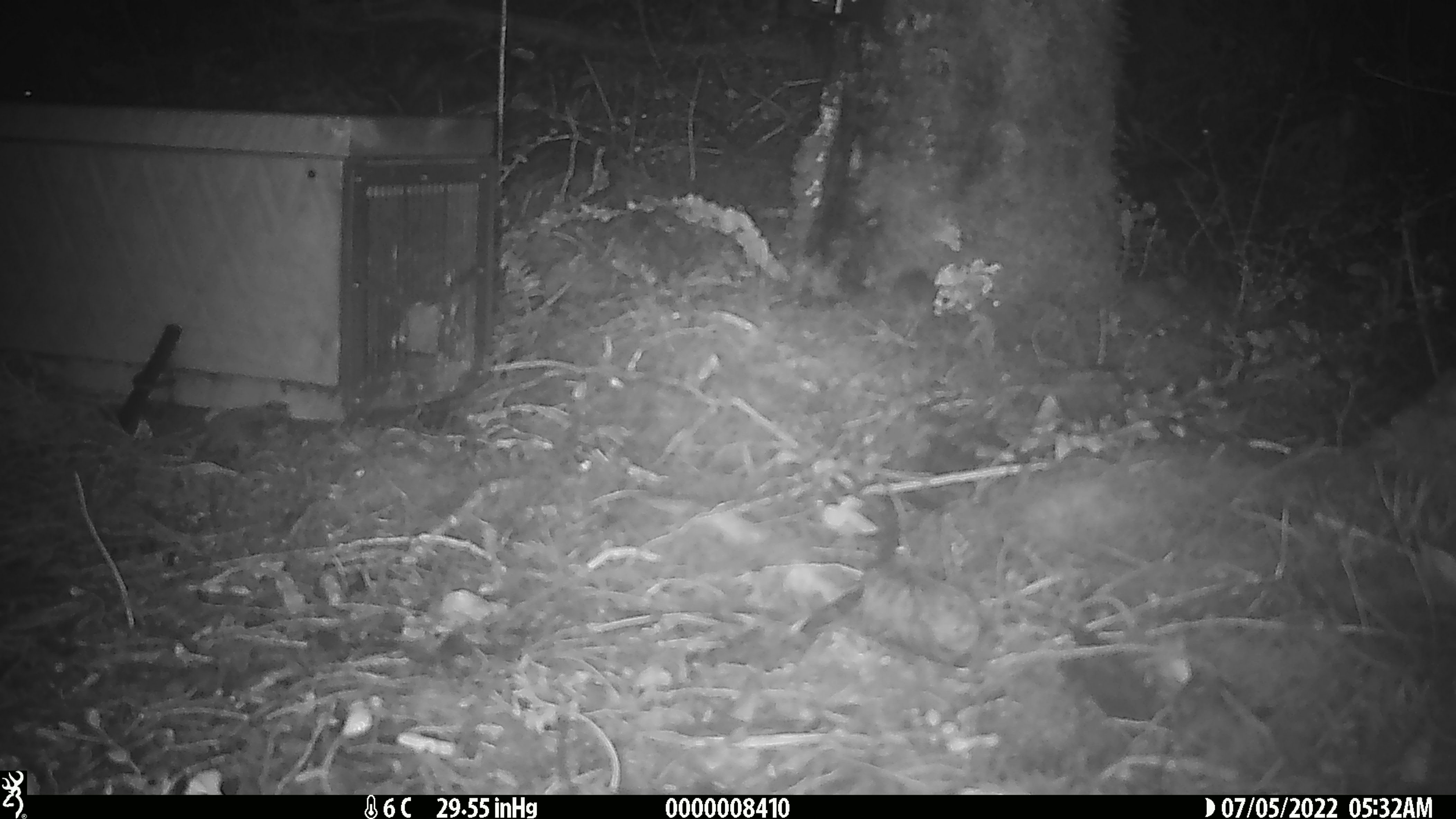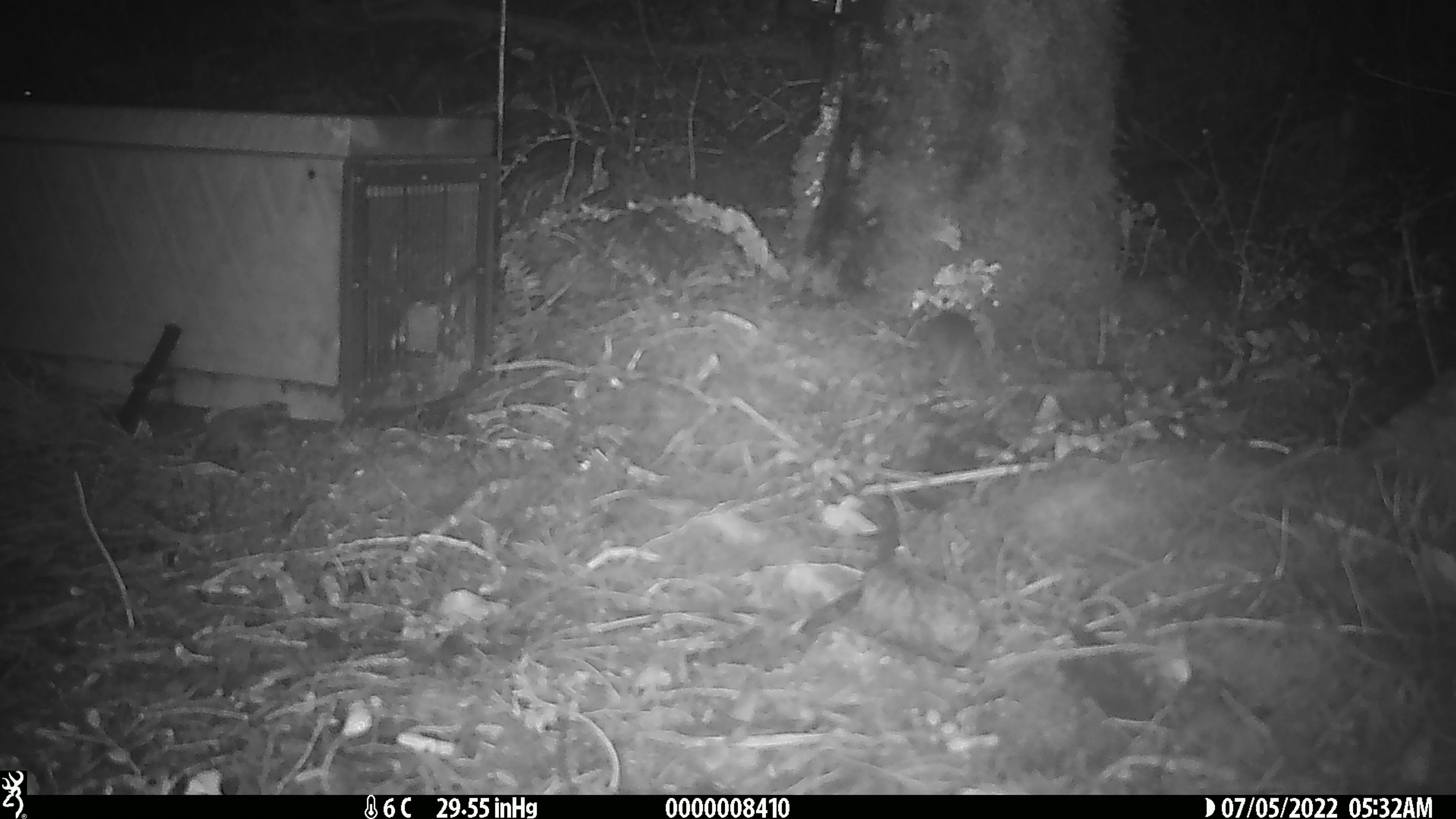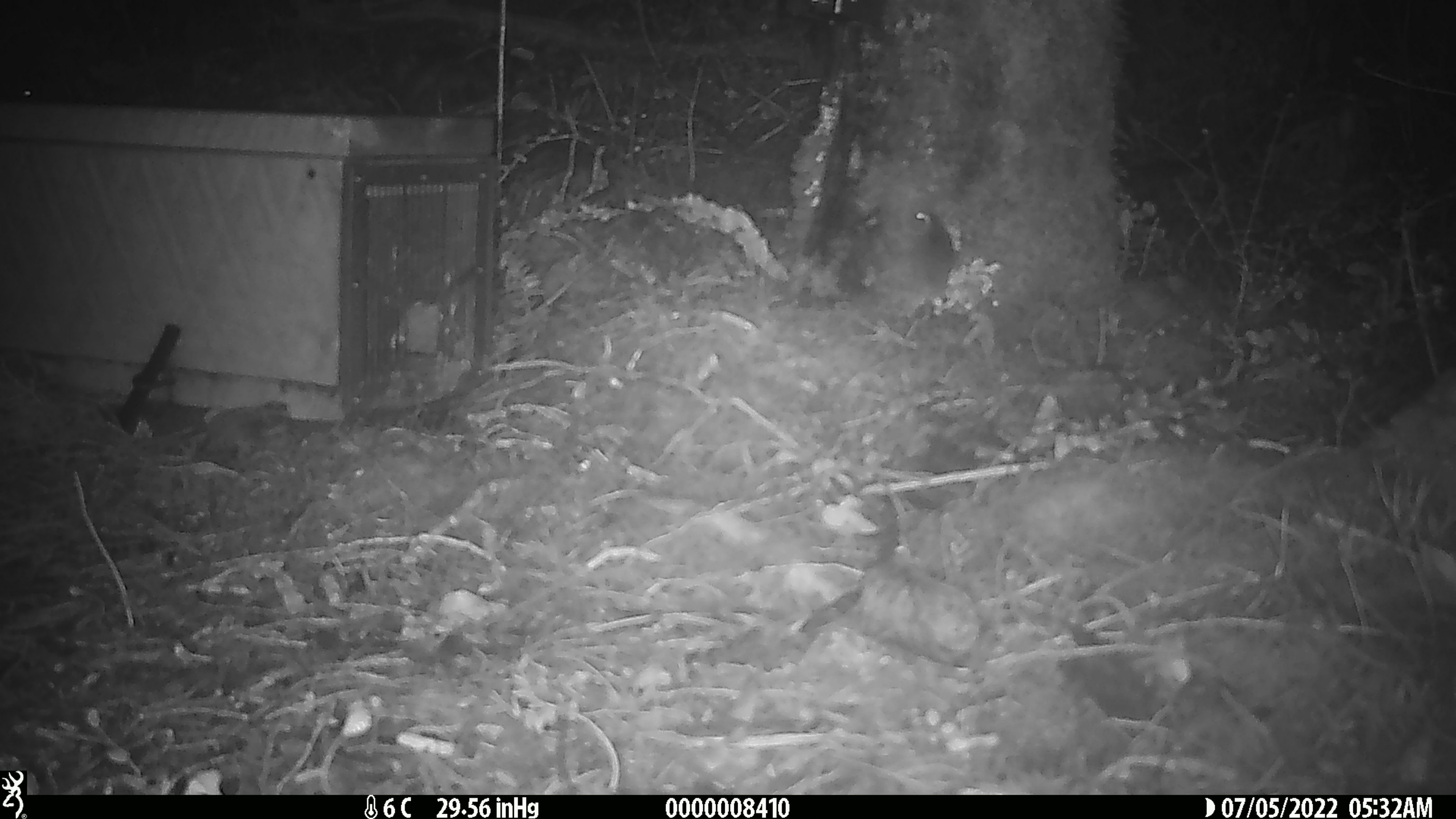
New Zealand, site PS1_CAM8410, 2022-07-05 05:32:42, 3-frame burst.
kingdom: Animalia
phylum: Chordata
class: Mammalia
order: Rodentia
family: Muridae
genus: Mus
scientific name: Mus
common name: mouse